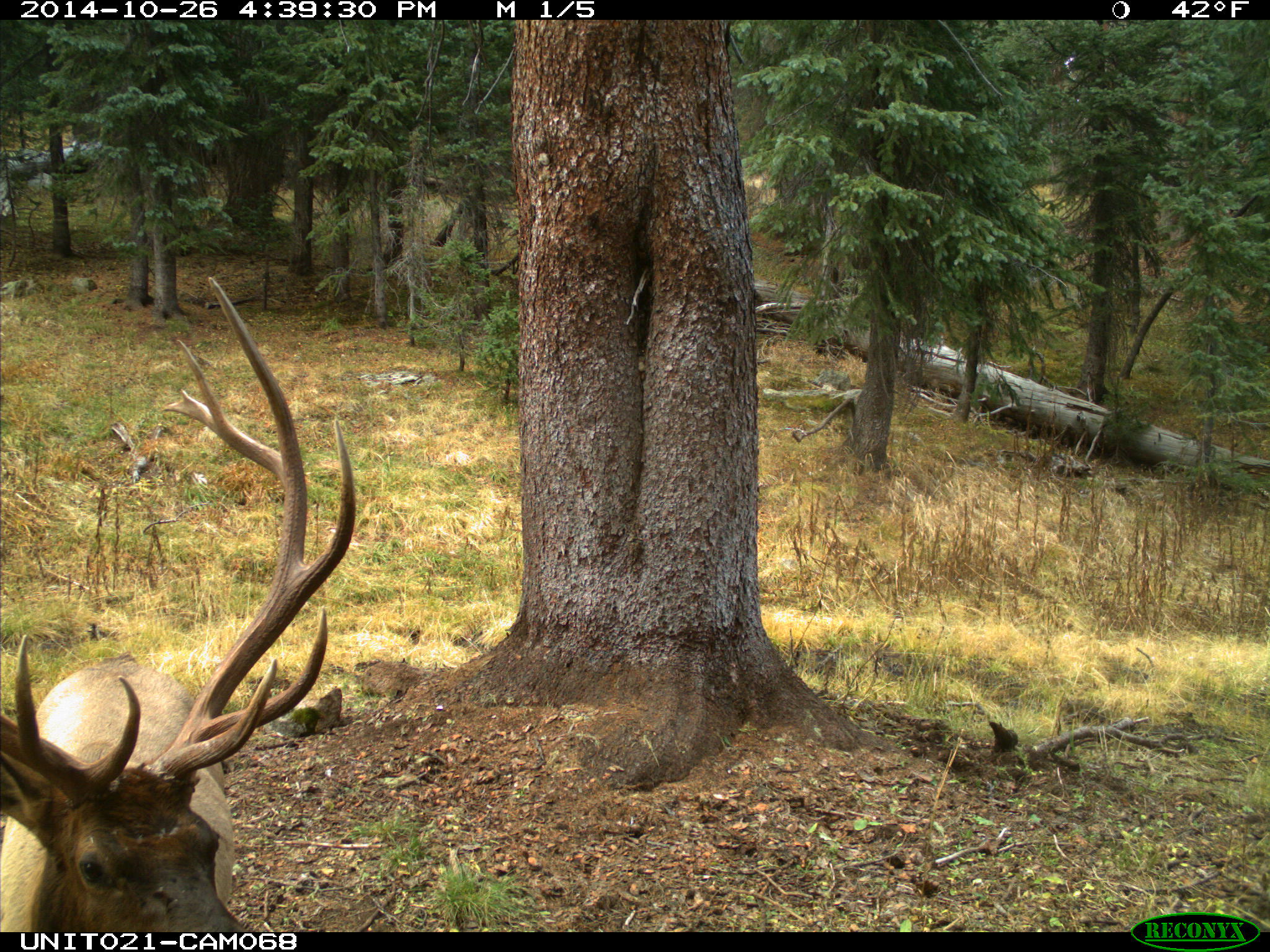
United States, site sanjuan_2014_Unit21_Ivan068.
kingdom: Animalia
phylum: Chordata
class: Mammalia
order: Artiodactyla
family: Cervidae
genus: Cervus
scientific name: Cervus elaphus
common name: red deer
Cervus elaphus (red deer).